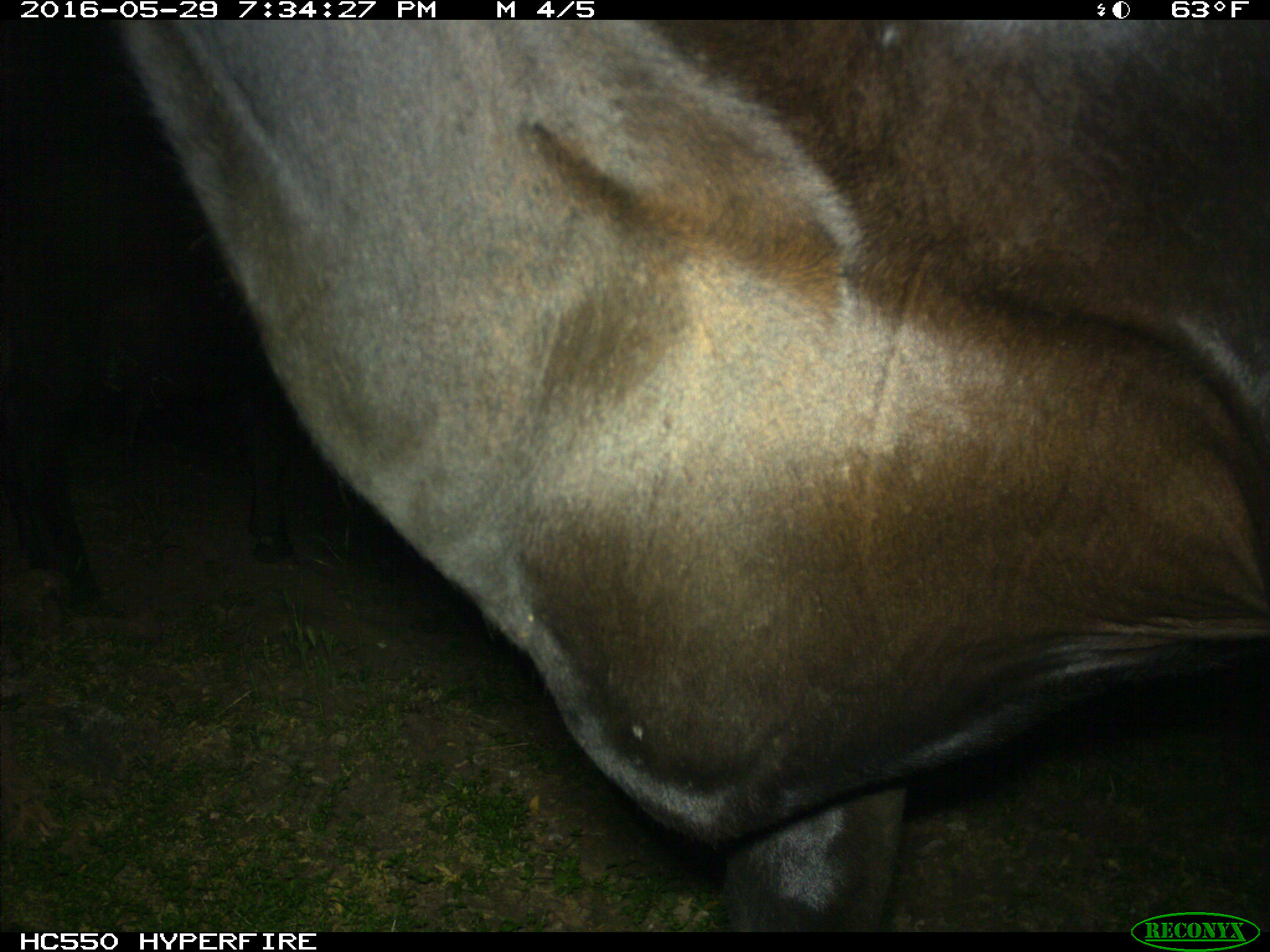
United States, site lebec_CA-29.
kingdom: Animalia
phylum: Chordata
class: Mammalia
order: Artiodactyla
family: Bovidae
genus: Bos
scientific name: Bos taurus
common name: domestic cow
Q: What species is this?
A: Bos taurus (domestic cow).